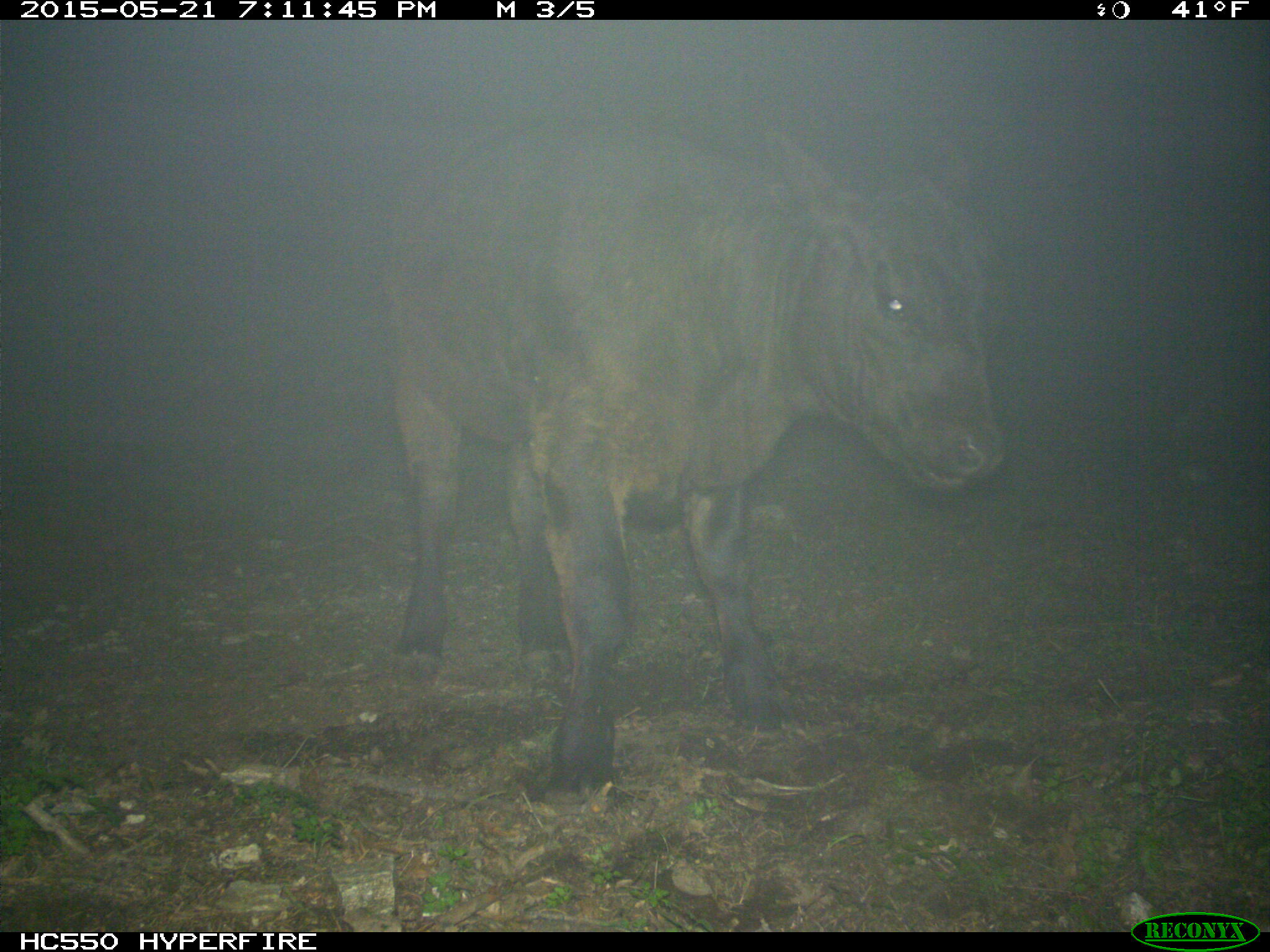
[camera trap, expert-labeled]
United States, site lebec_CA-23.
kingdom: Animalia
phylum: Chordata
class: Mammalia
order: Artiodactyla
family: Bovidae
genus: Bos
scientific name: Bos taurus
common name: domestic cow